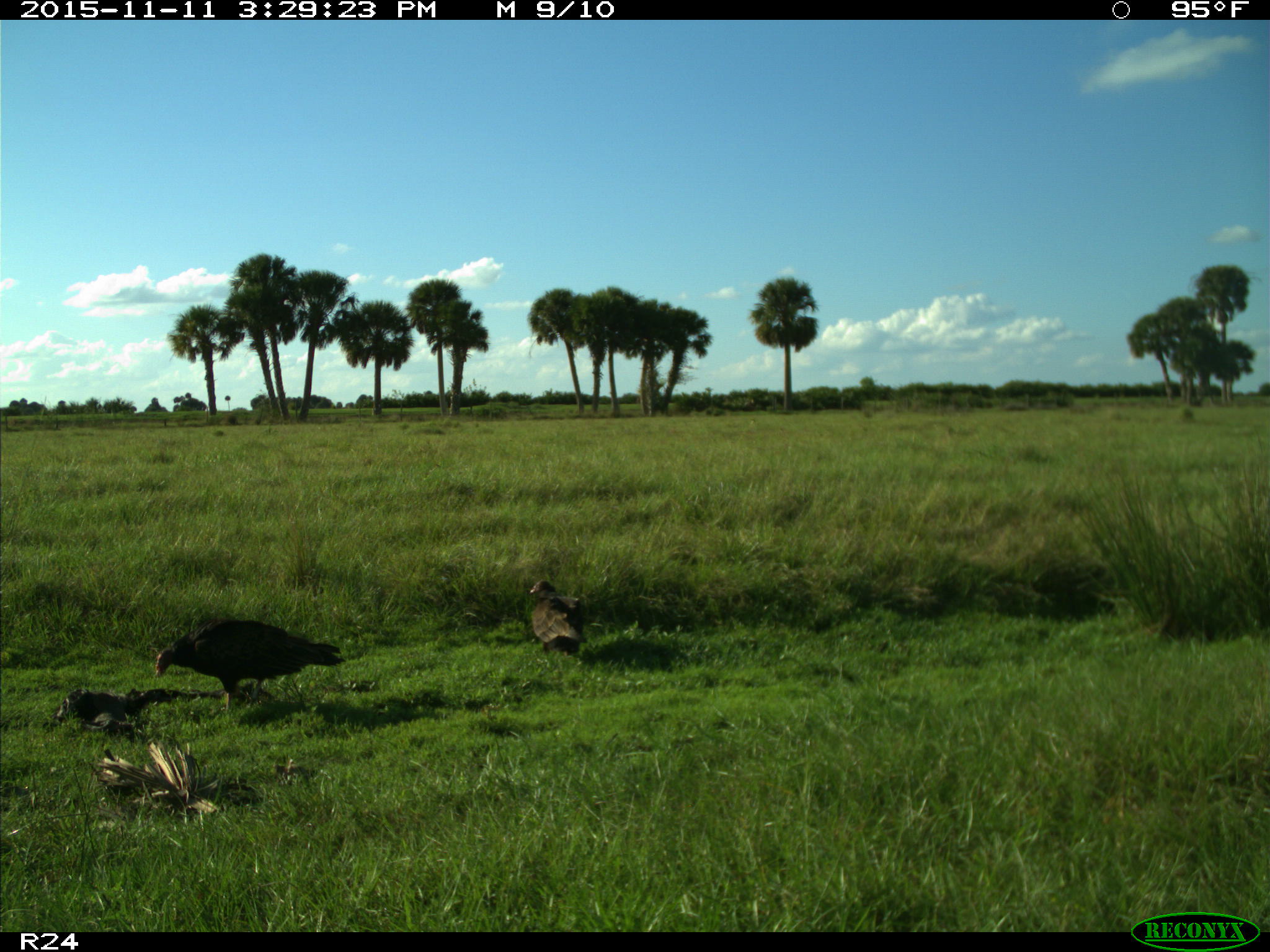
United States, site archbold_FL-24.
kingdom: Animalia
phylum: Chordata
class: Aves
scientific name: Aves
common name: birds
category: unidentified bird